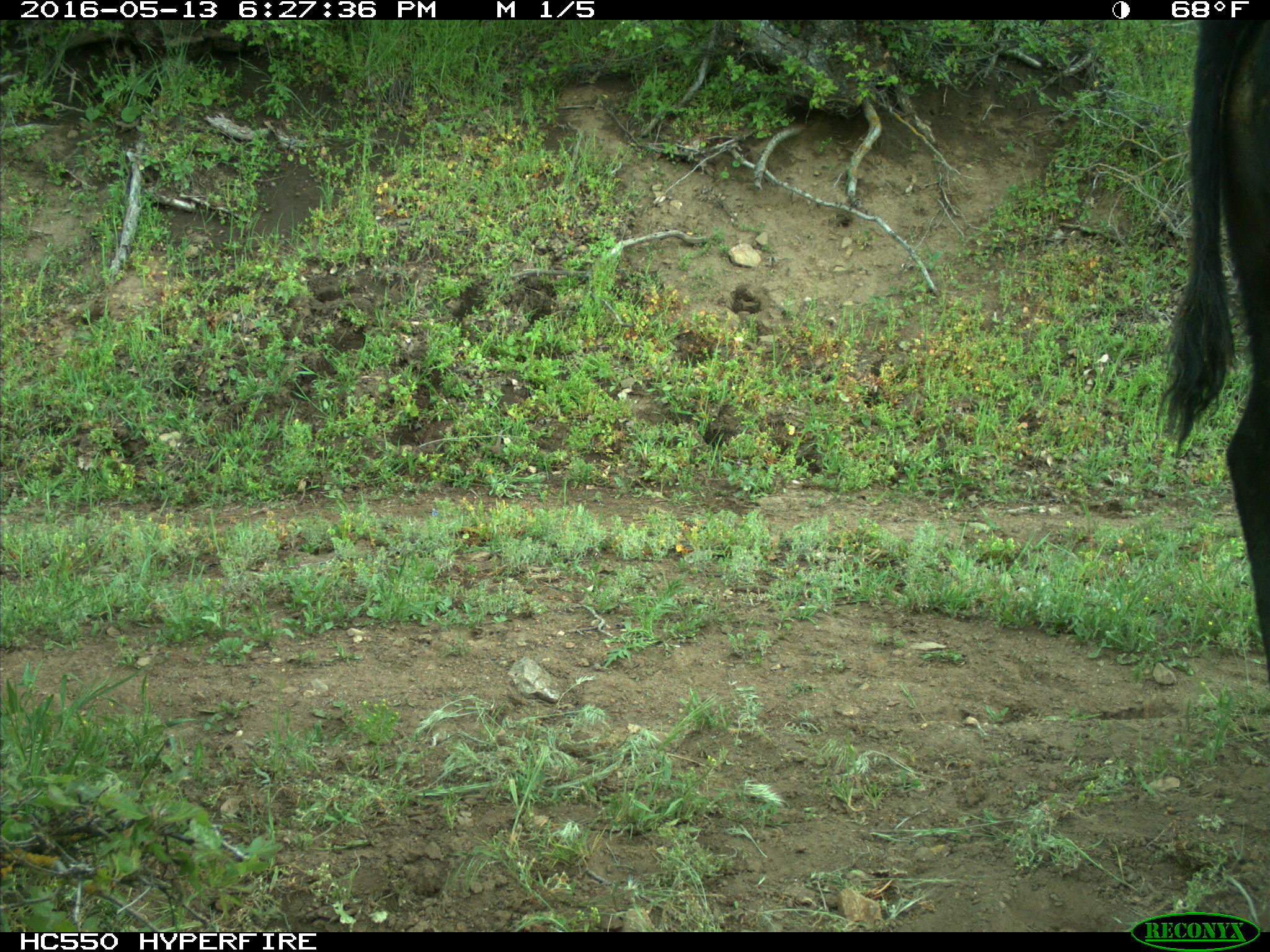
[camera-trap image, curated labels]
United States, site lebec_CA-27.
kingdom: Animalia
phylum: Chordata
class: Mammalia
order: Artiodactyla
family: Bovidae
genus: Bos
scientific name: Bos taurus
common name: domestic cow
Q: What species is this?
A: Bos taurus (domestic cow).